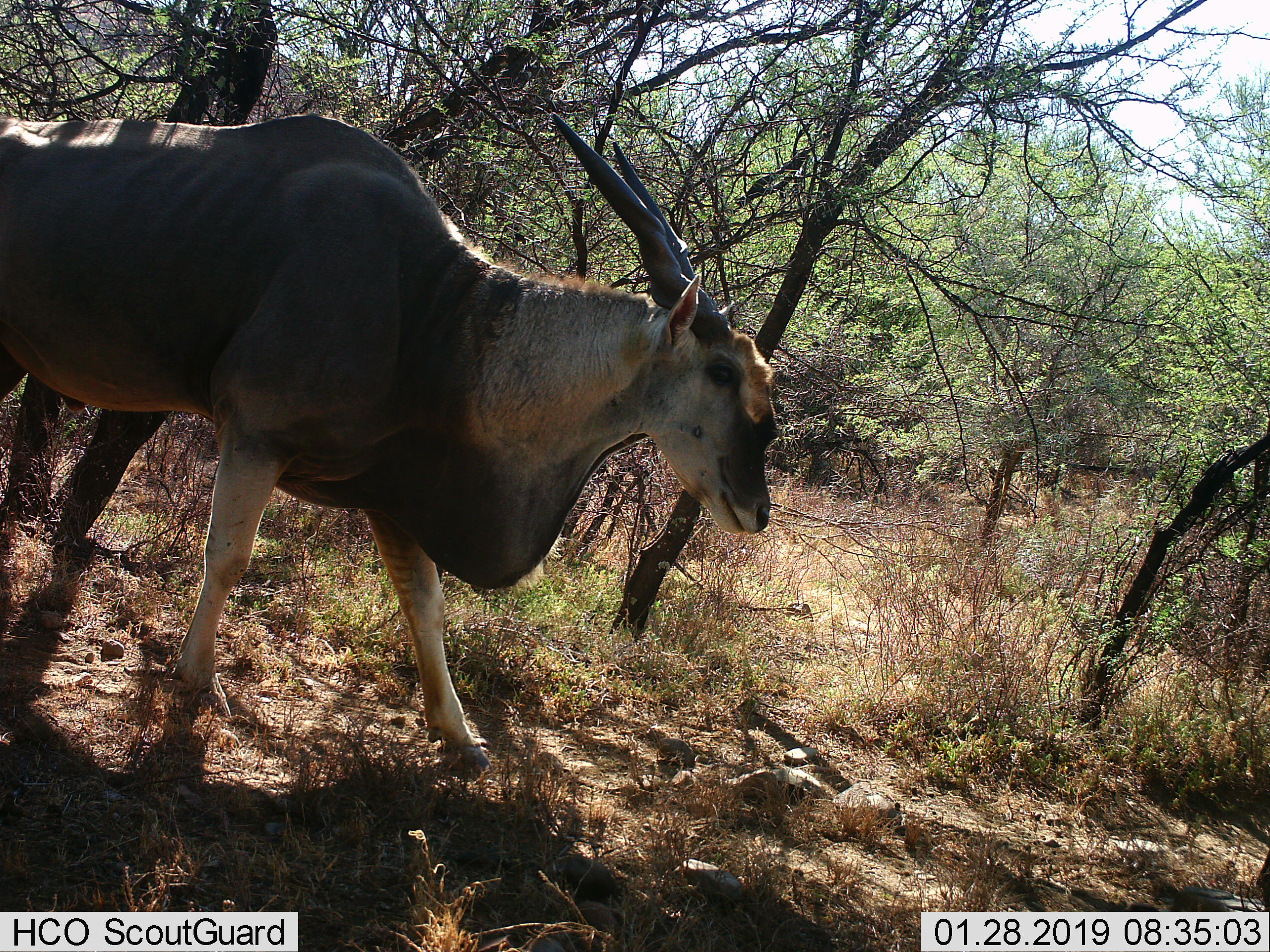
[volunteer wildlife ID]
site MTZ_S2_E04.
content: unidentified animal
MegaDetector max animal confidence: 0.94